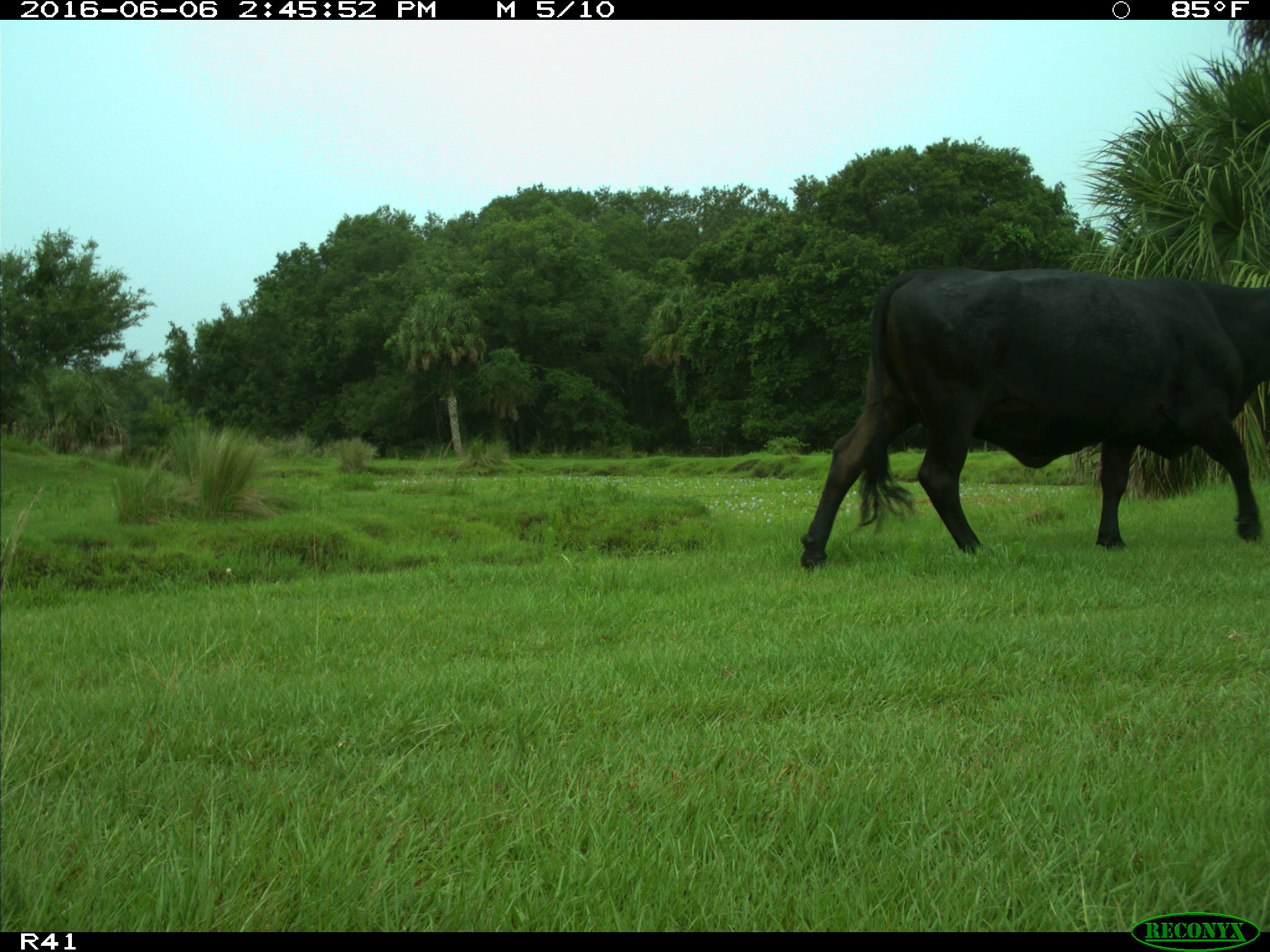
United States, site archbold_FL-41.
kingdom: Animalia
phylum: Chordata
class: Mammalia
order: Artiodactyla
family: Bovidae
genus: Bos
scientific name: Bos taurus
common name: domestic cow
Bos taurus (domestic cow).